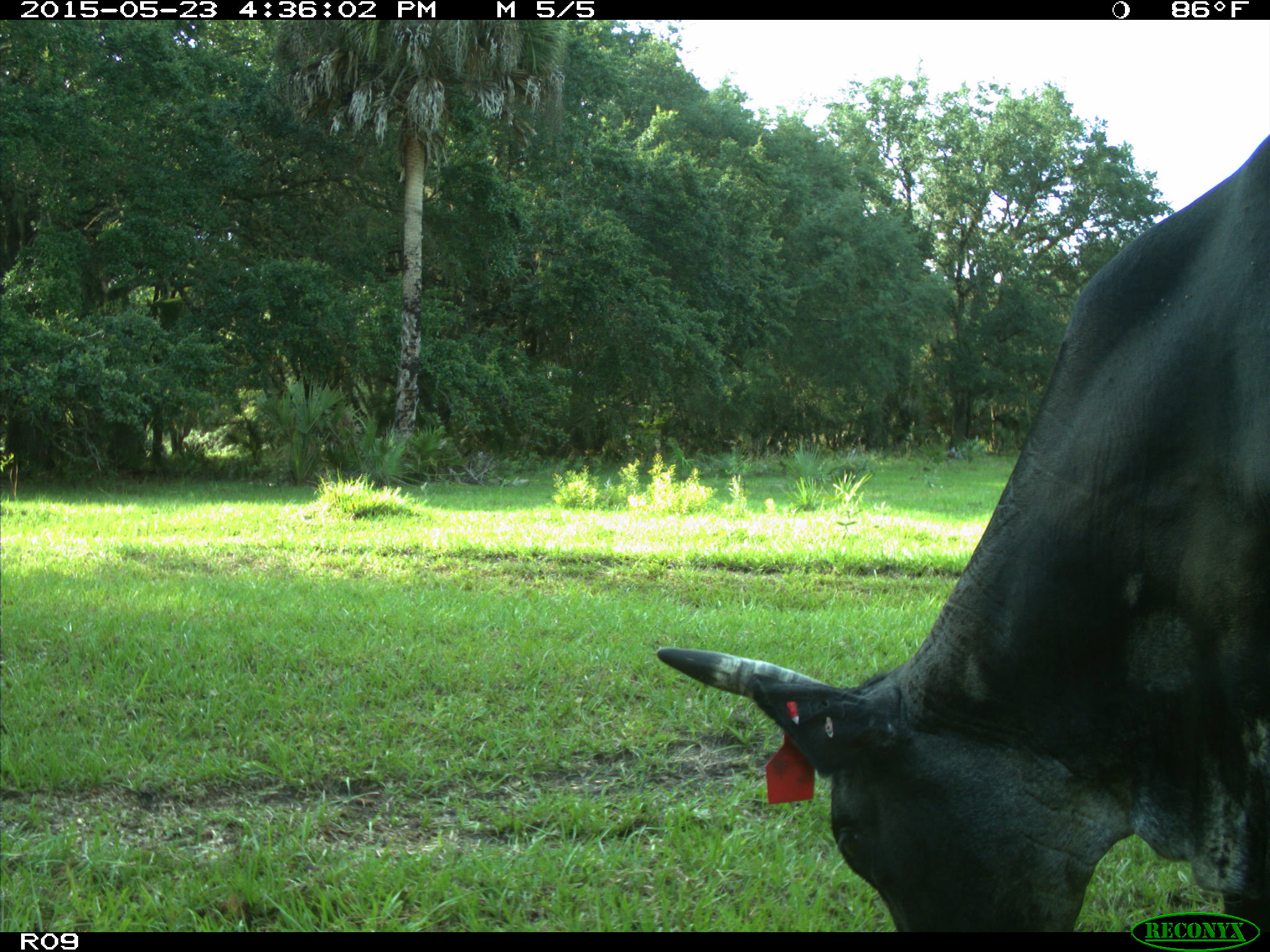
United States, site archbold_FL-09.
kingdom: Animalia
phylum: Chordata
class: Mammalia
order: Artiodactyla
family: Bovidae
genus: Bos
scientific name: Bos taurus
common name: domestic cow